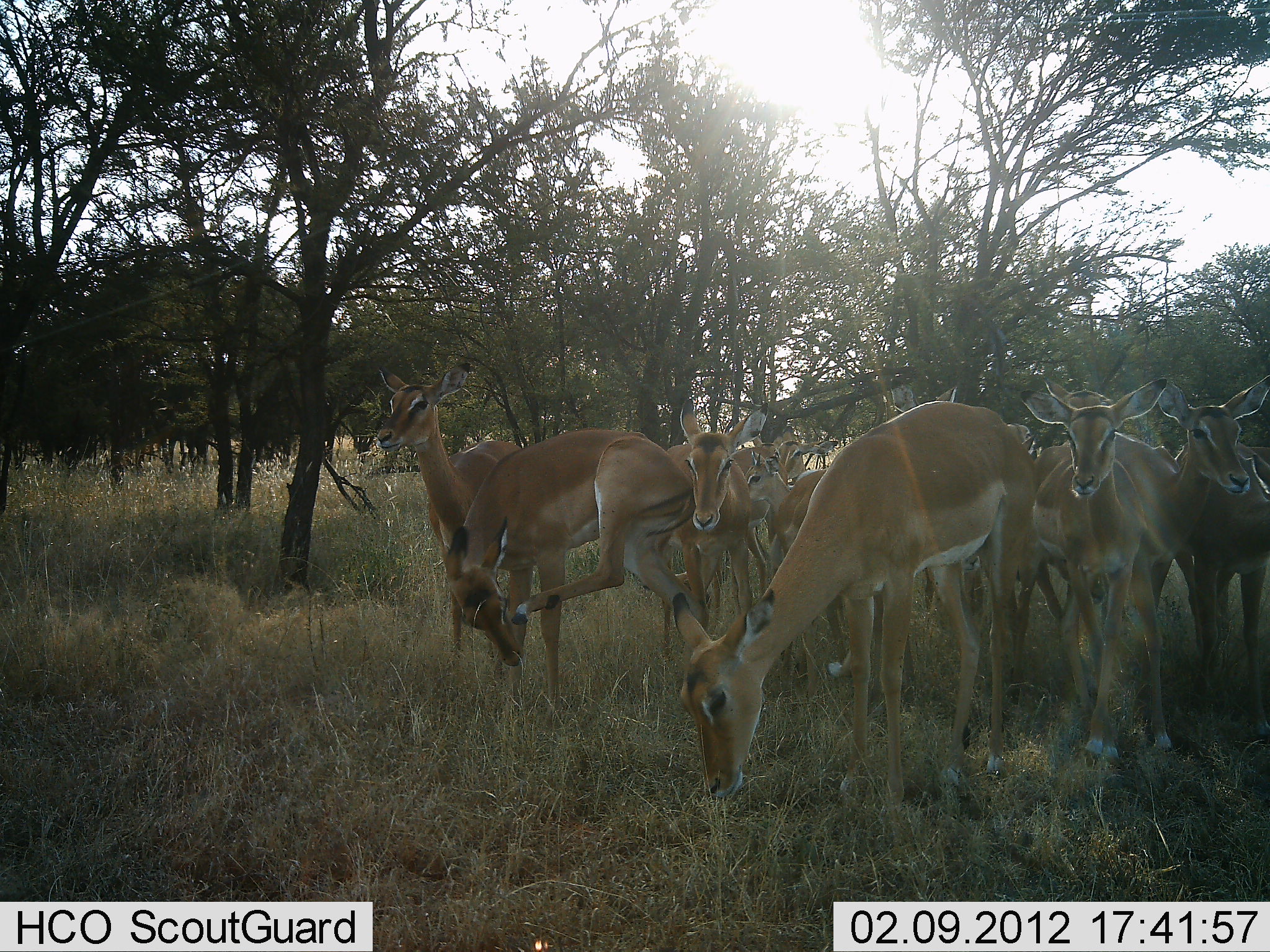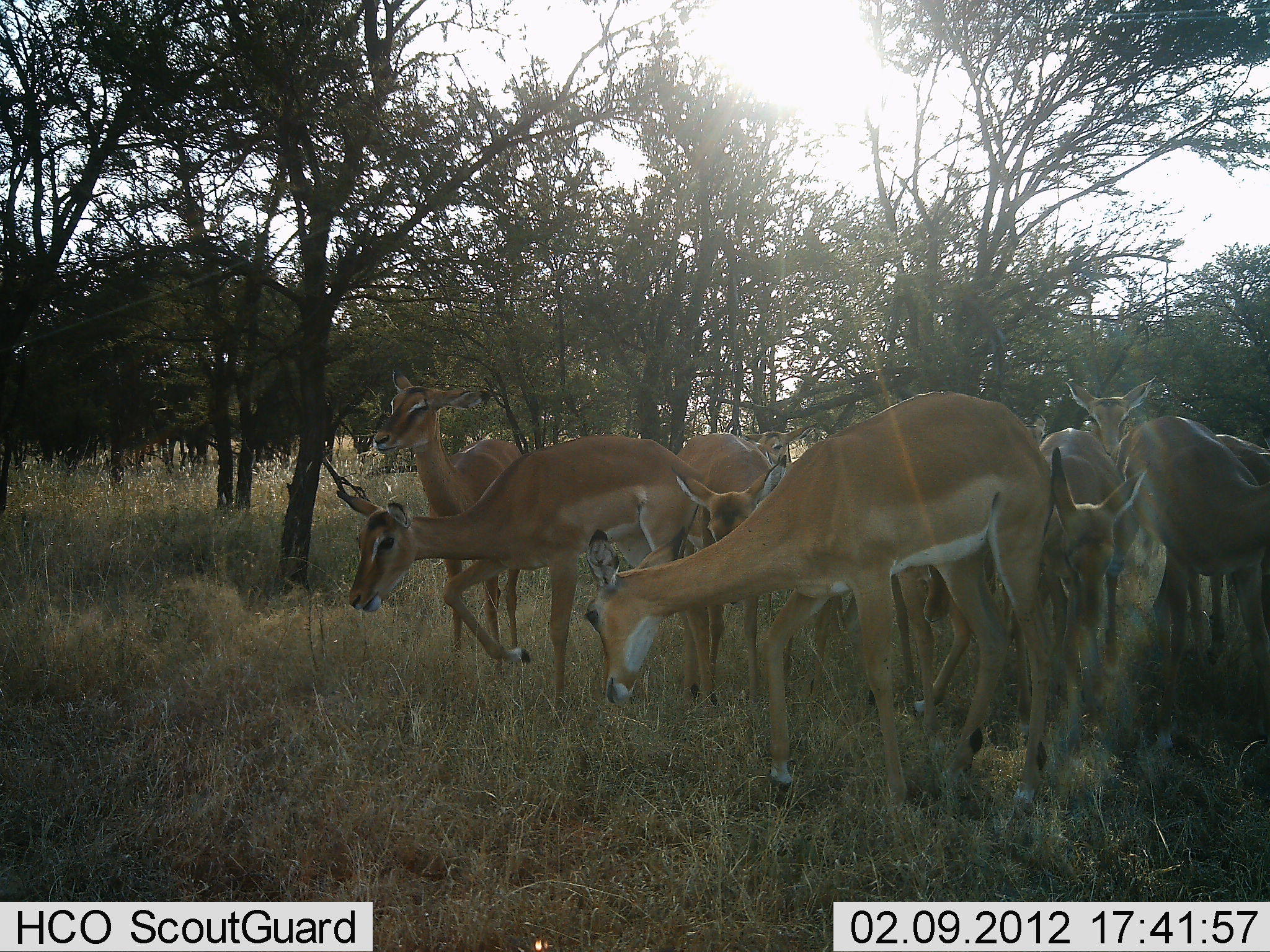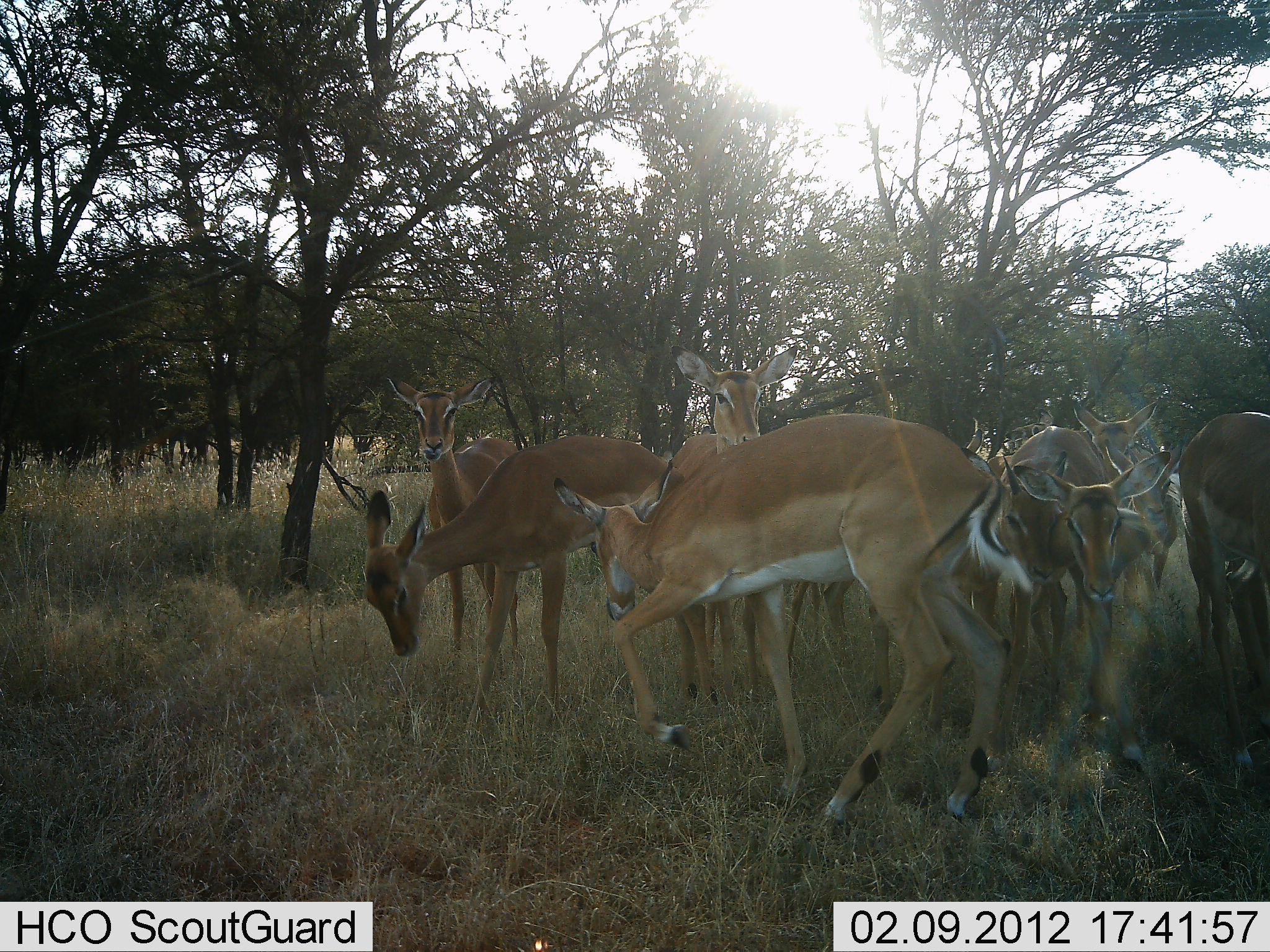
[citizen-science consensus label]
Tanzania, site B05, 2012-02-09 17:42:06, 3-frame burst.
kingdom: Animalia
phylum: Chordata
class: Mammalia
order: Artiodactyla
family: Bovidae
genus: Aepyceros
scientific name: Aepyceros melampus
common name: impala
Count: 10.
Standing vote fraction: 70%.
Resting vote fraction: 4%.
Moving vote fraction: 35%.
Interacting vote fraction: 35%.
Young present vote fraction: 0%.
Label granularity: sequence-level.